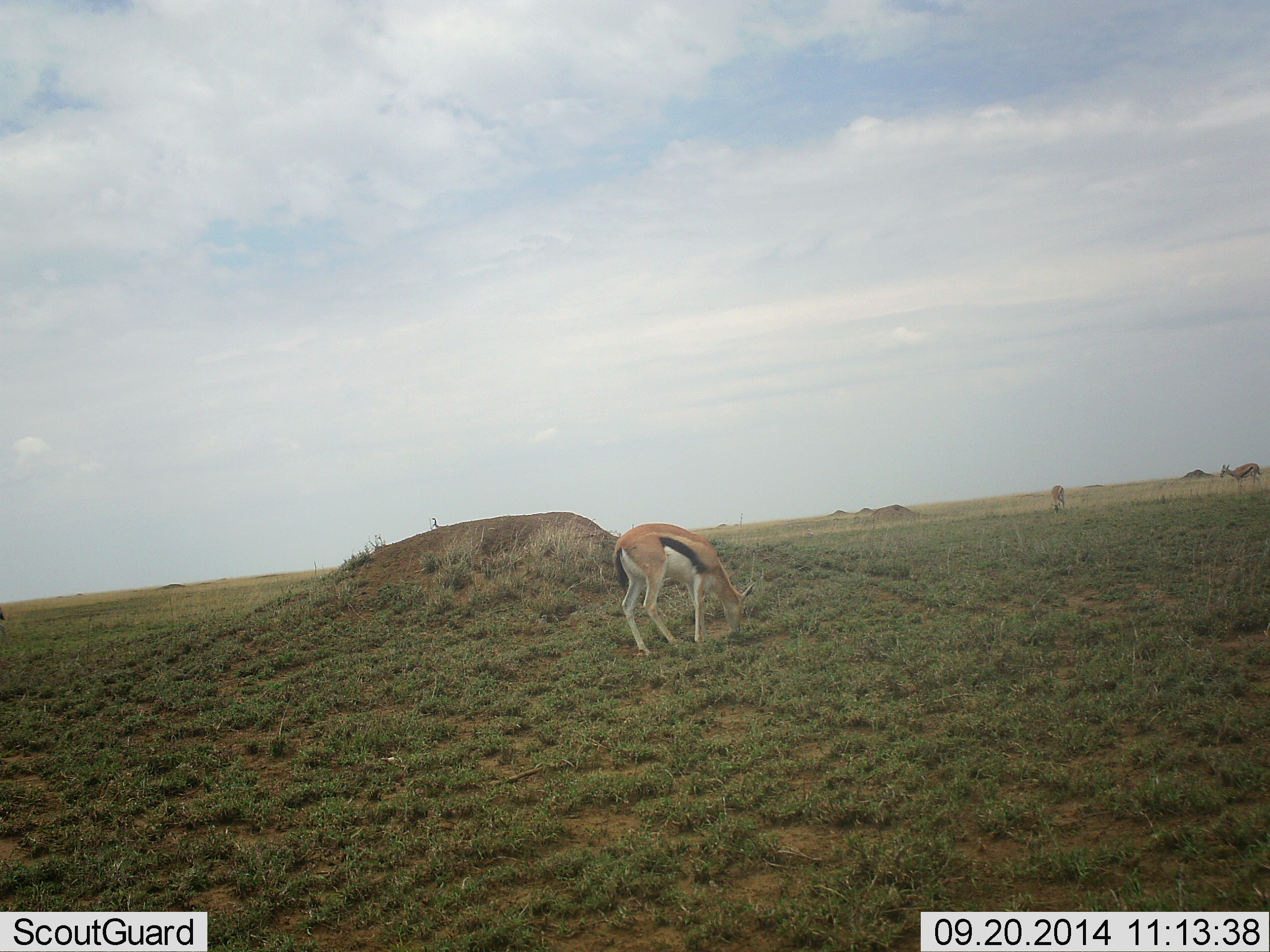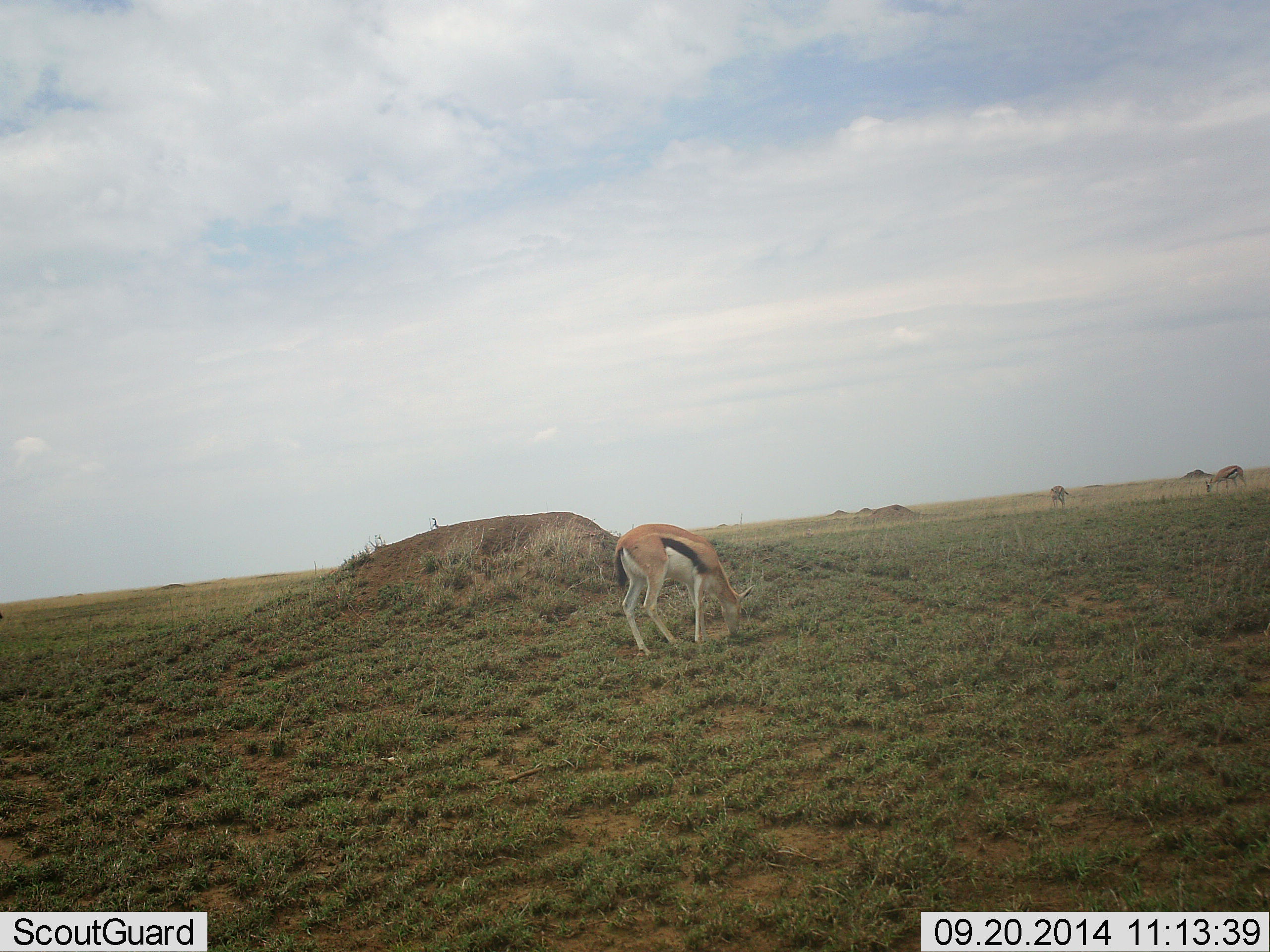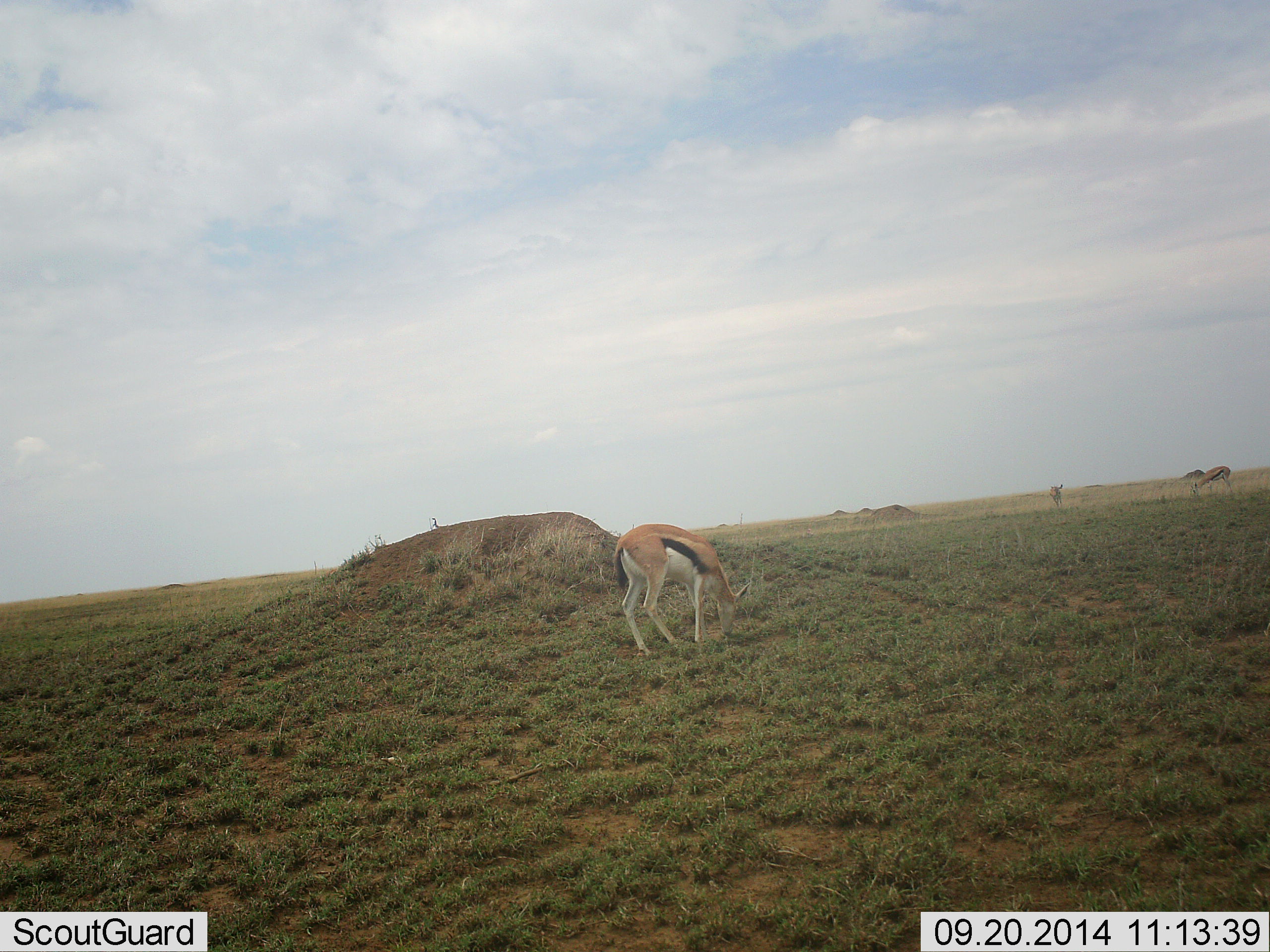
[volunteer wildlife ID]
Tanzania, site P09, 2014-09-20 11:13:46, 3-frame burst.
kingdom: Animalia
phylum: Chordata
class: Mammalia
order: Artiodactyla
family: Bovidae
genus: Eudorcas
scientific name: Eudorcas thomsonii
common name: thomson's gazelle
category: gazellethomsons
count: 3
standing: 10%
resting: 0%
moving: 10%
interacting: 0%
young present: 0%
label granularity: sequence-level